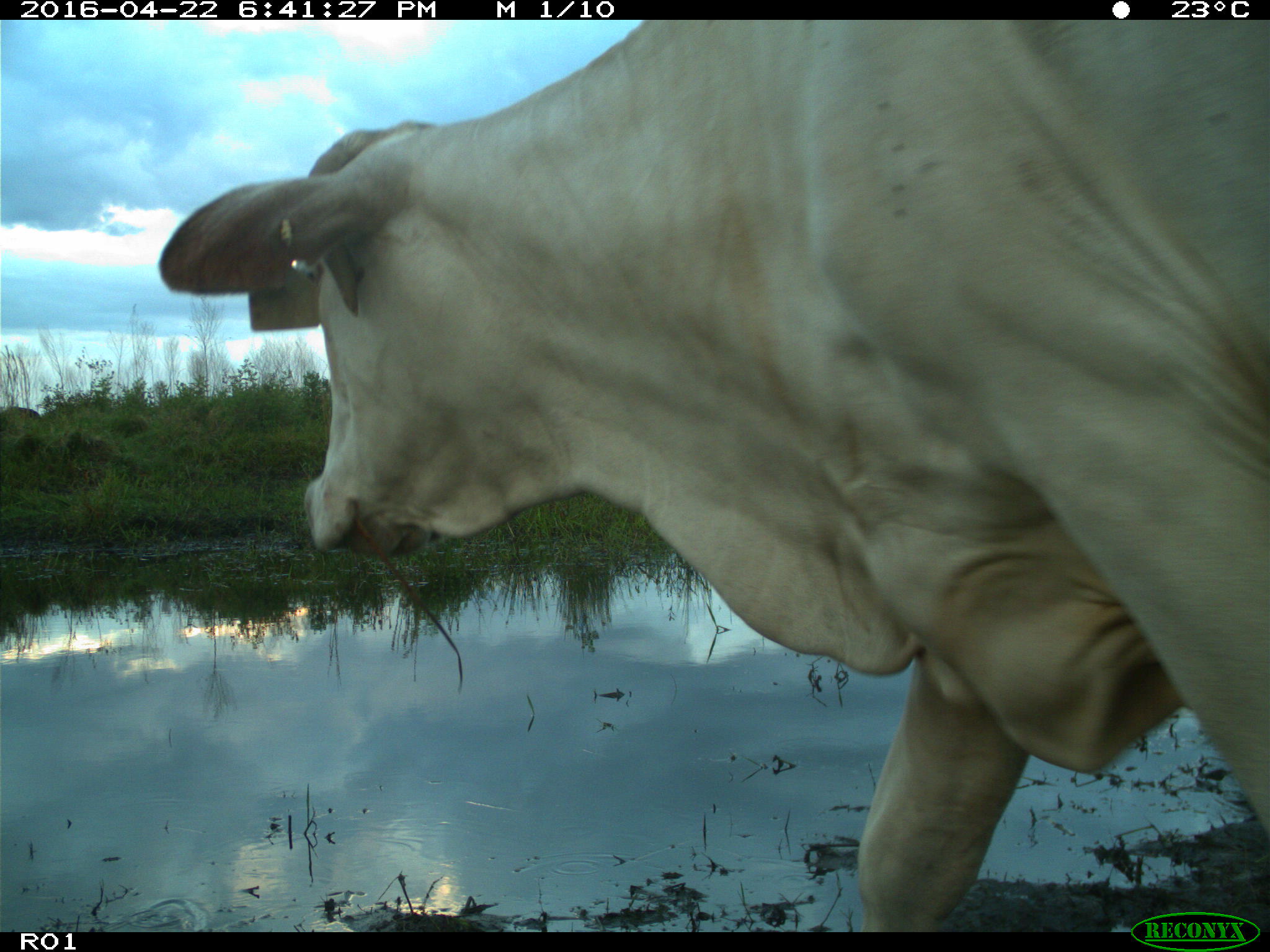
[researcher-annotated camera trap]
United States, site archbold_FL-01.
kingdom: Animalia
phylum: Chordata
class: Mammalia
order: Artiodactyla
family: Bovidae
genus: Bos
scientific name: Bos taurus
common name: domestic cow